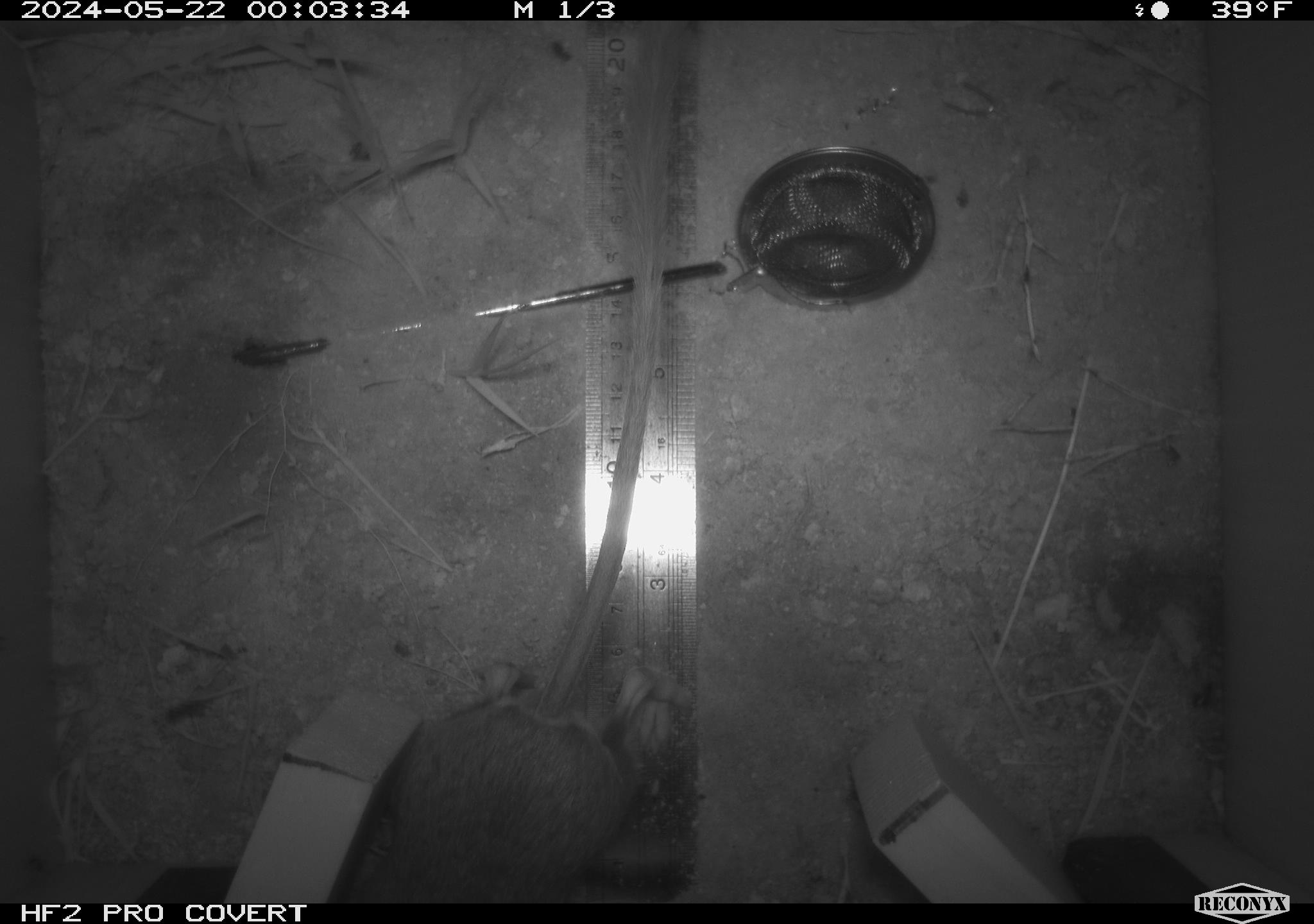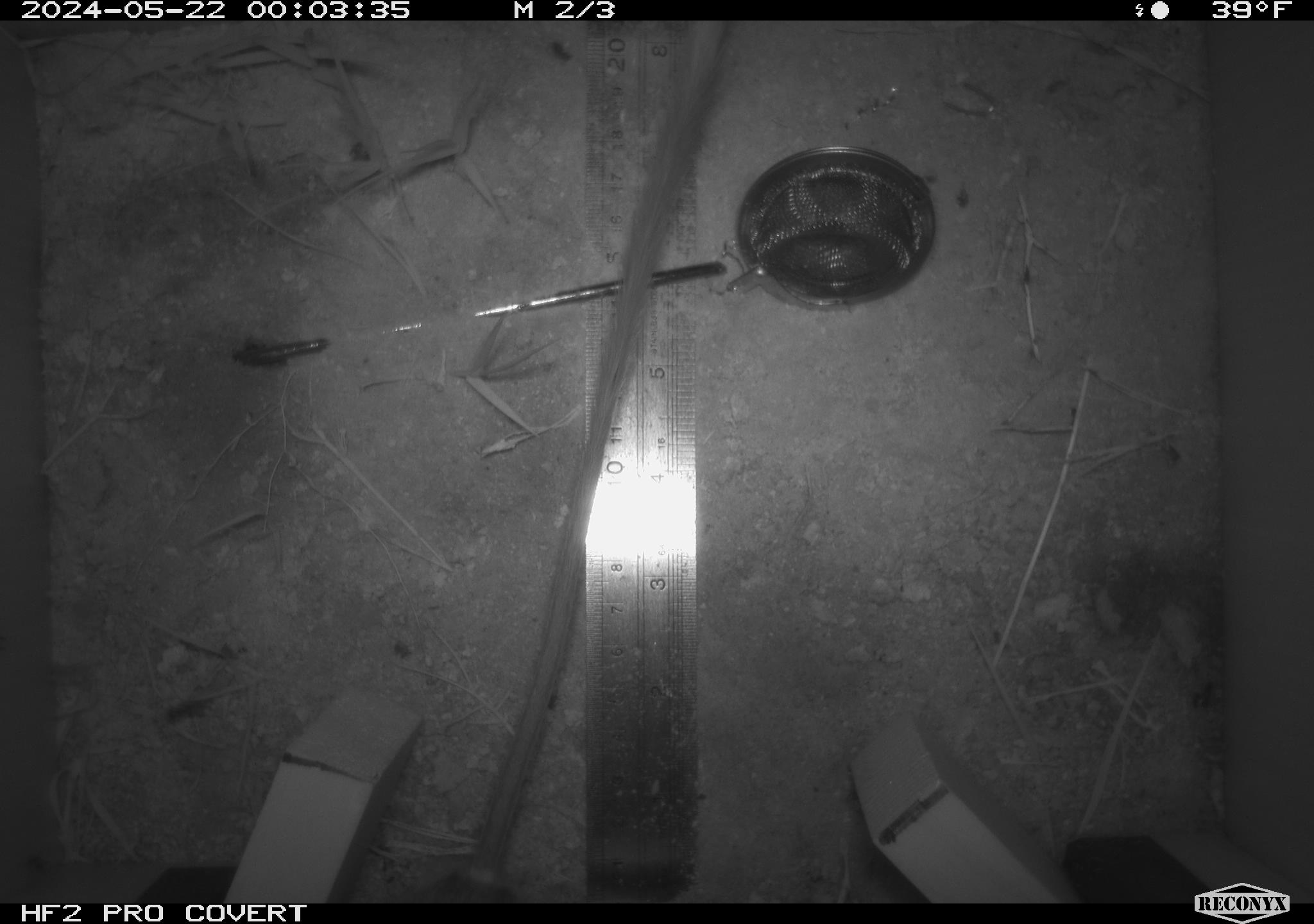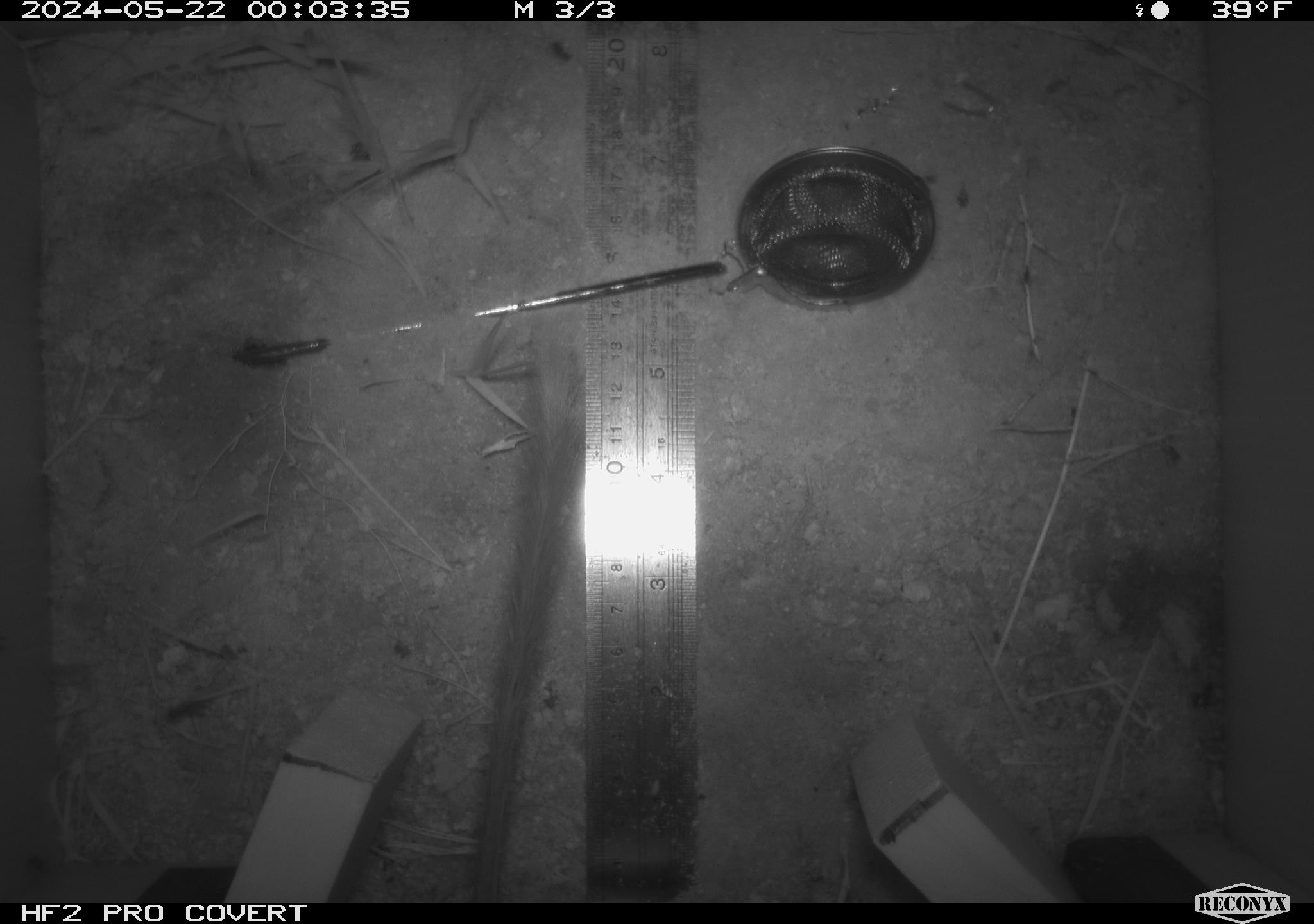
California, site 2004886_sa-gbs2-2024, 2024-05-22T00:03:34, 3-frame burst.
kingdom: Animalia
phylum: Chordata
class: Mammalia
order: Rodentia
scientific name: Rodentia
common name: mouse species